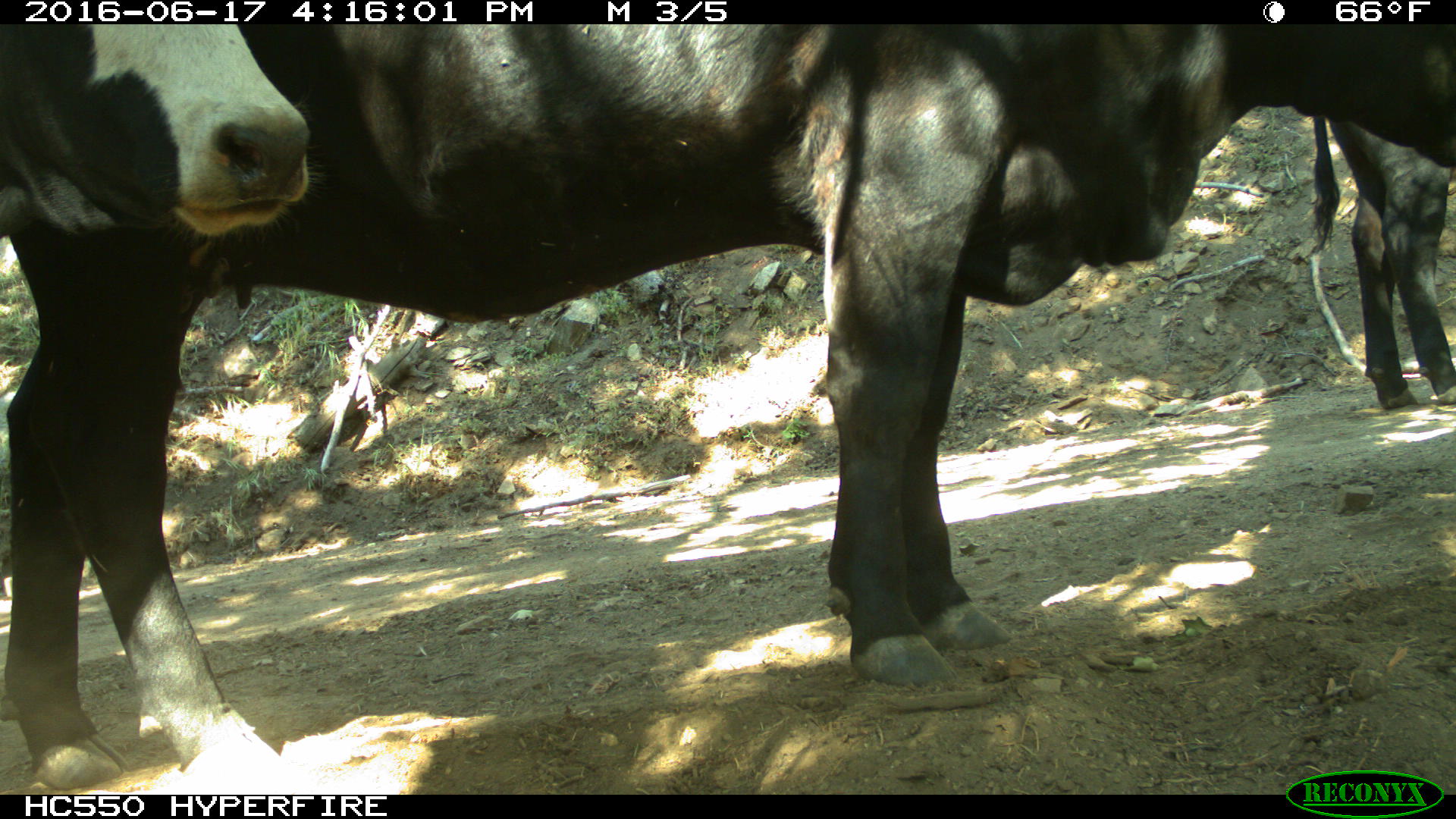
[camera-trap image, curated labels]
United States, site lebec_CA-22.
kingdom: Animalia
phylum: Chordata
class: Mammalia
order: Artiodactyla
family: Bovidae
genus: Bos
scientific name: Bos taurus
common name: domestic cow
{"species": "Bos taurus (domestic cow)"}